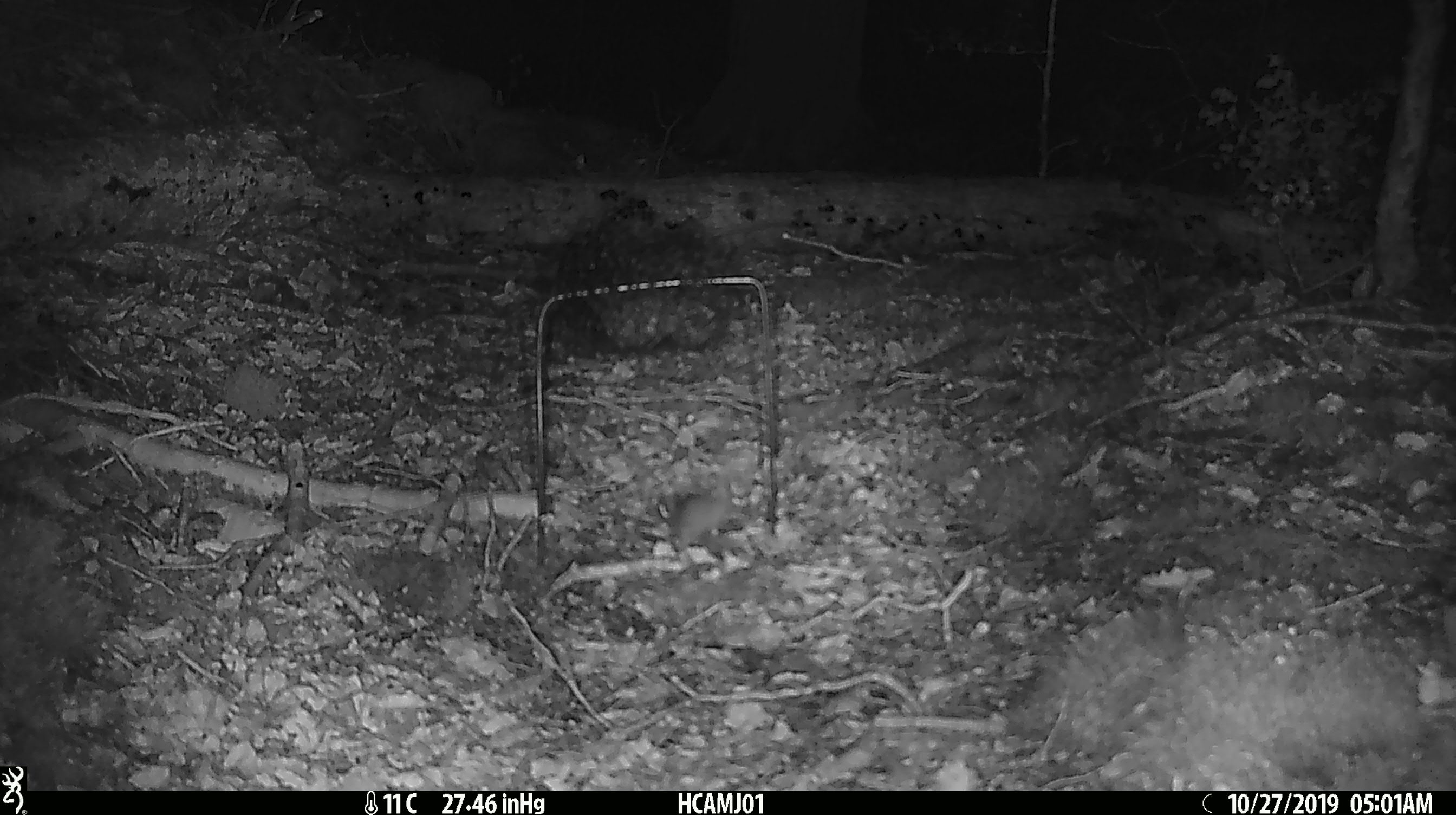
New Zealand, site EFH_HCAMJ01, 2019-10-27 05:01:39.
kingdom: Animalia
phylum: Chordata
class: Mammalia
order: Rodentia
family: Muridae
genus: Mus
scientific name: Mus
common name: mouse